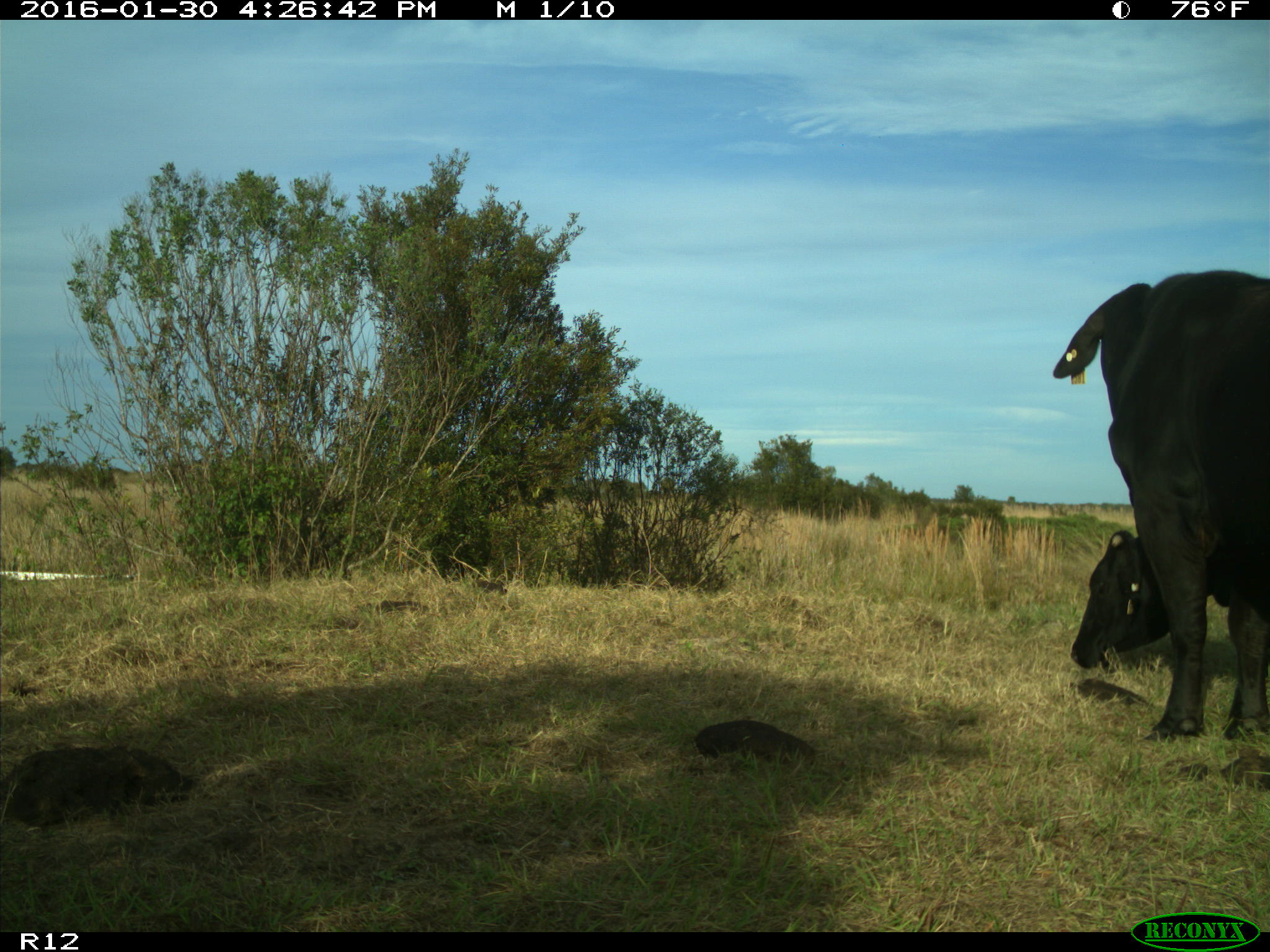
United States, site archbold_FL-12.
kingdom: Animalia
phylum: Chordata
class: Mammalia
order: Artiodactyla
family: Bovidae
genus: Bos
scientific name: Bos taurus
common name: domestic cow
Bos taurus (domestic cow).